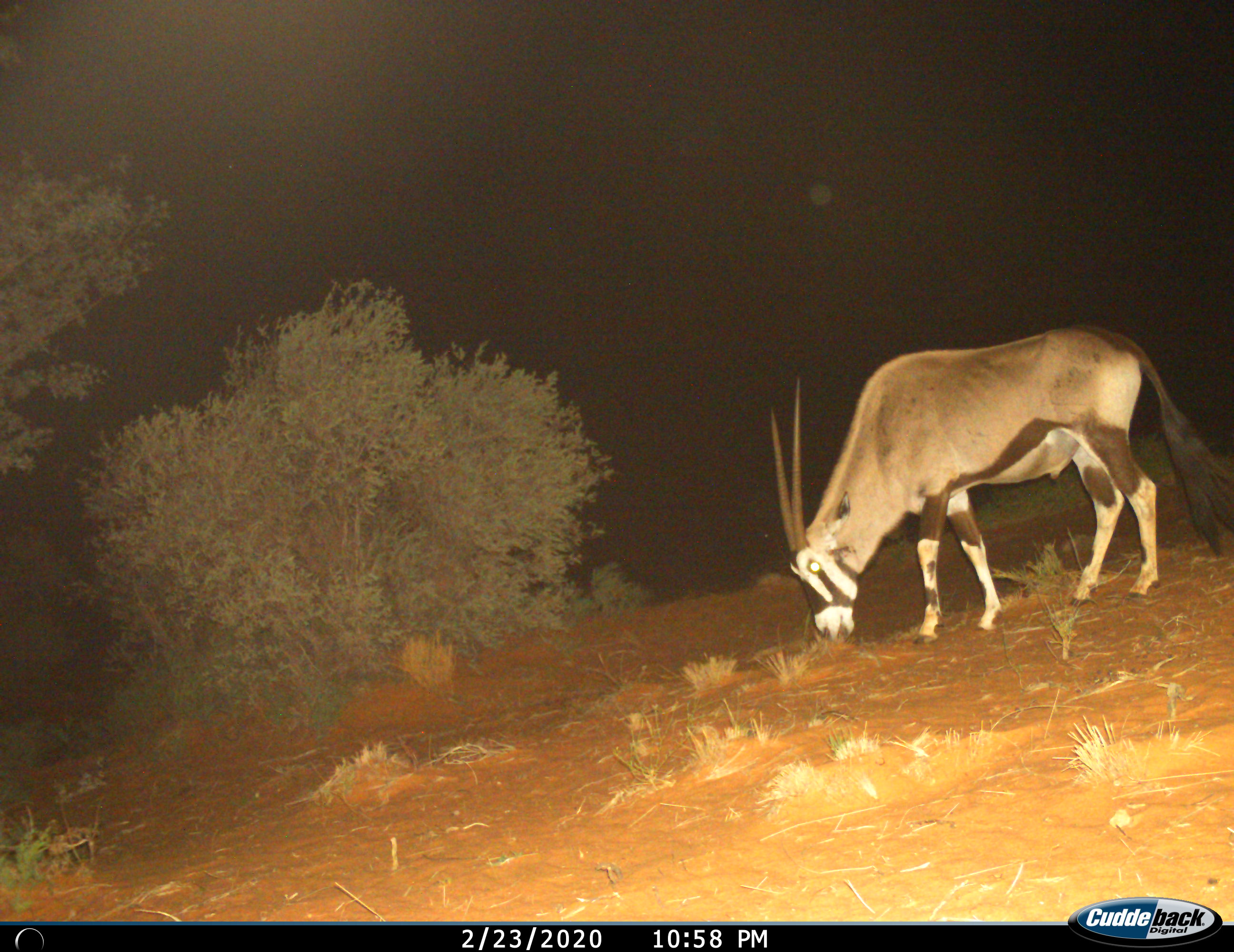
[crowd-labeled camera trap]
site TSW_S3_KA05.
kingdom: Animalia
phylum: Chordata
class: Mammalia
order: Artiodactyla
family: Bovidae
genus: Oryx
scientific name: Oryx gazella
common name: gemsbok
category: oryx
Oryx (gemsbok) (Oryx gazella), count 1. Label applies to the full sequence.